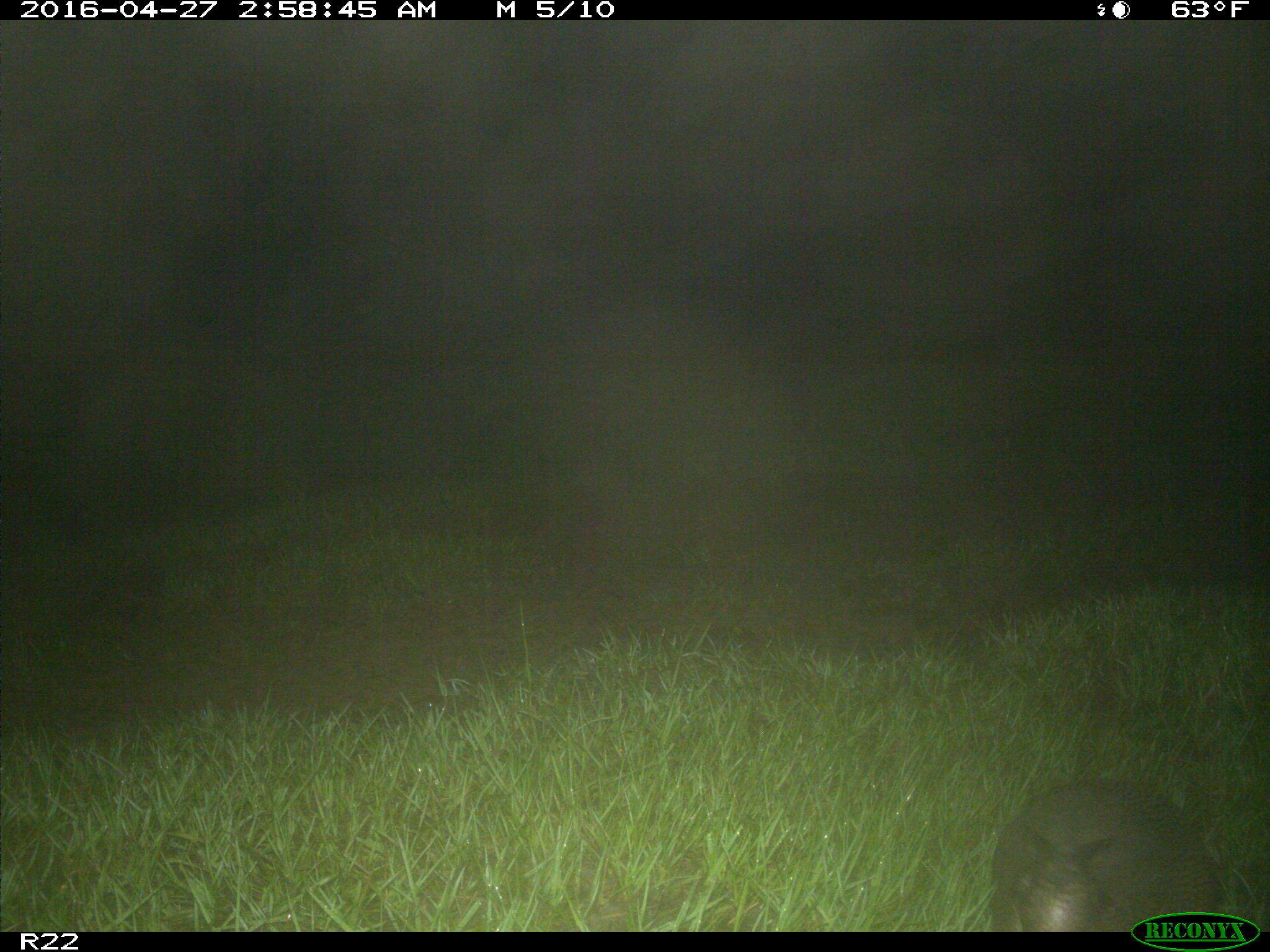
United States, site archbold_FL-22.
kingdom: Animalia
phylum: Chordata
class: Mammalia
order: Cingulata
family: Dasypodidae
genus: Dasypus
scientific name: Dasypus novemcinctus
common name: nine-banded armadillo